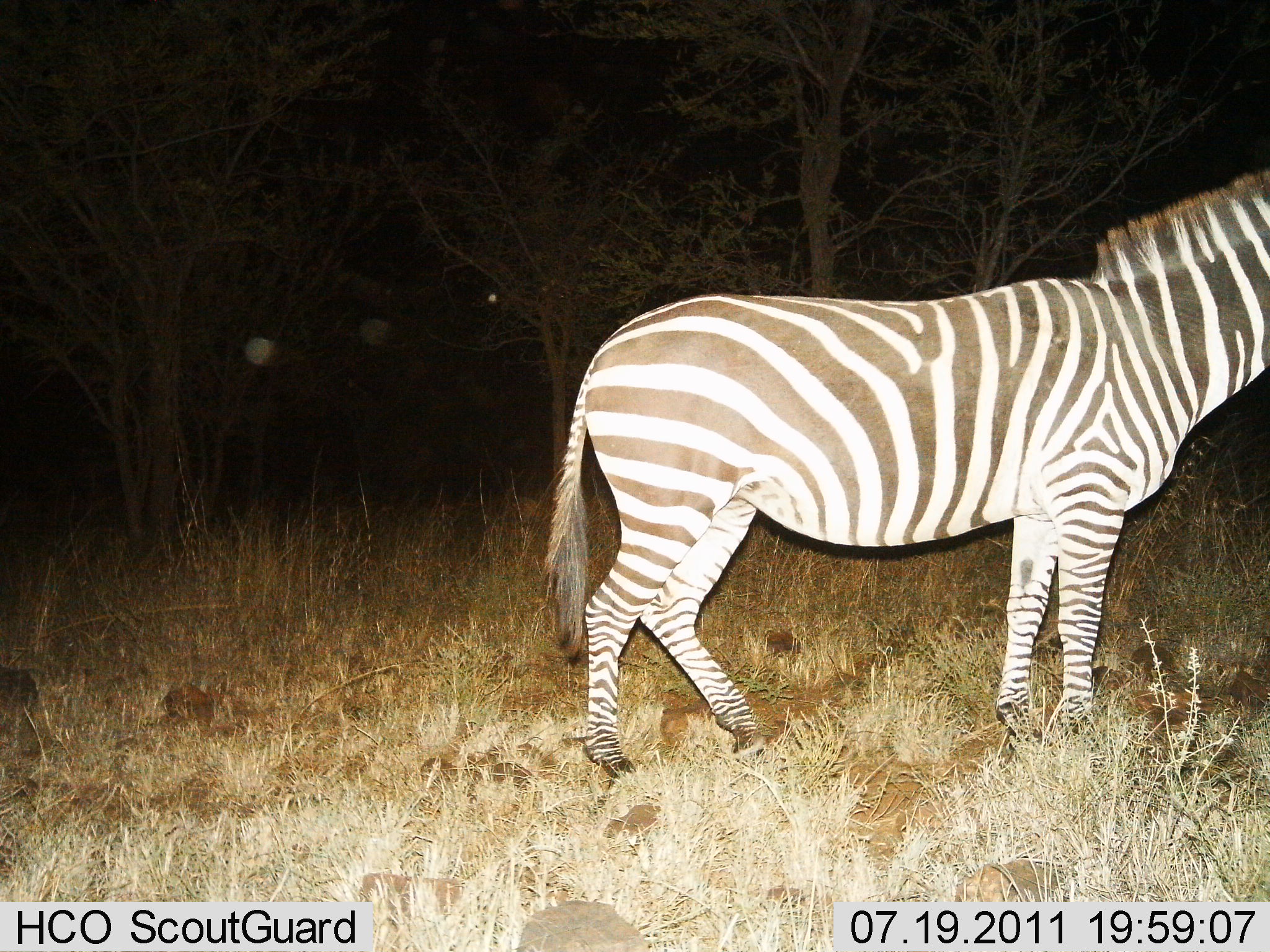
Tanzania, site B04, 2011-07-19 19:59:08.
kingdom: Animalia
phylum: Chordata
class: Mammalia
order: Perissodactyla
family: Equidae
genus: Equus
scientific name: Equus quagga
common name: plains zebra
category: zebra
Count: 1.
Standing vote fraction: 100%.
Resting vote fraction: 0%.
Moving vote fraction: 0%.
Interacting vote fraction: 0%.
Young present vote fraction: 0%.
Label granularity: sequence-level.